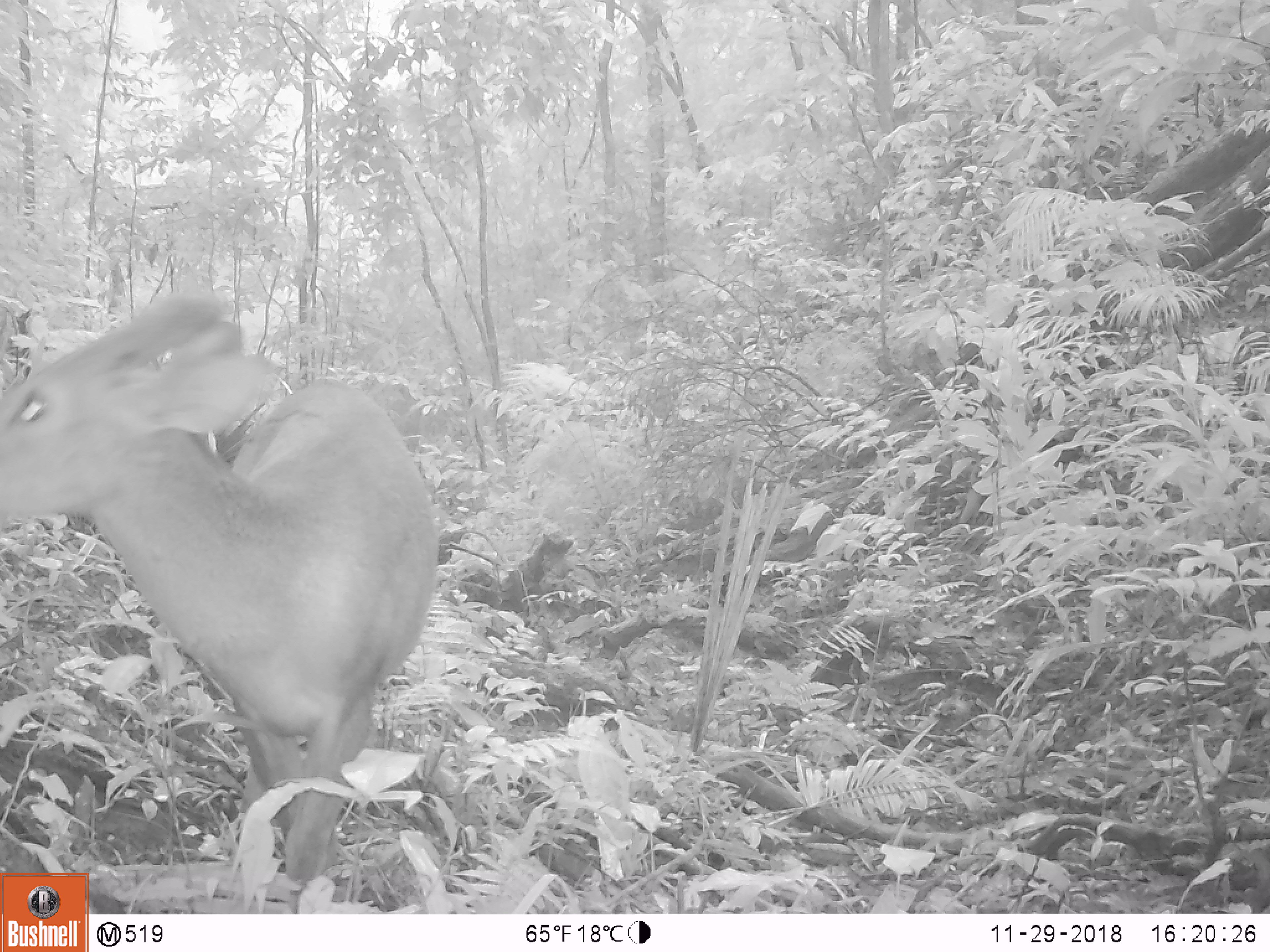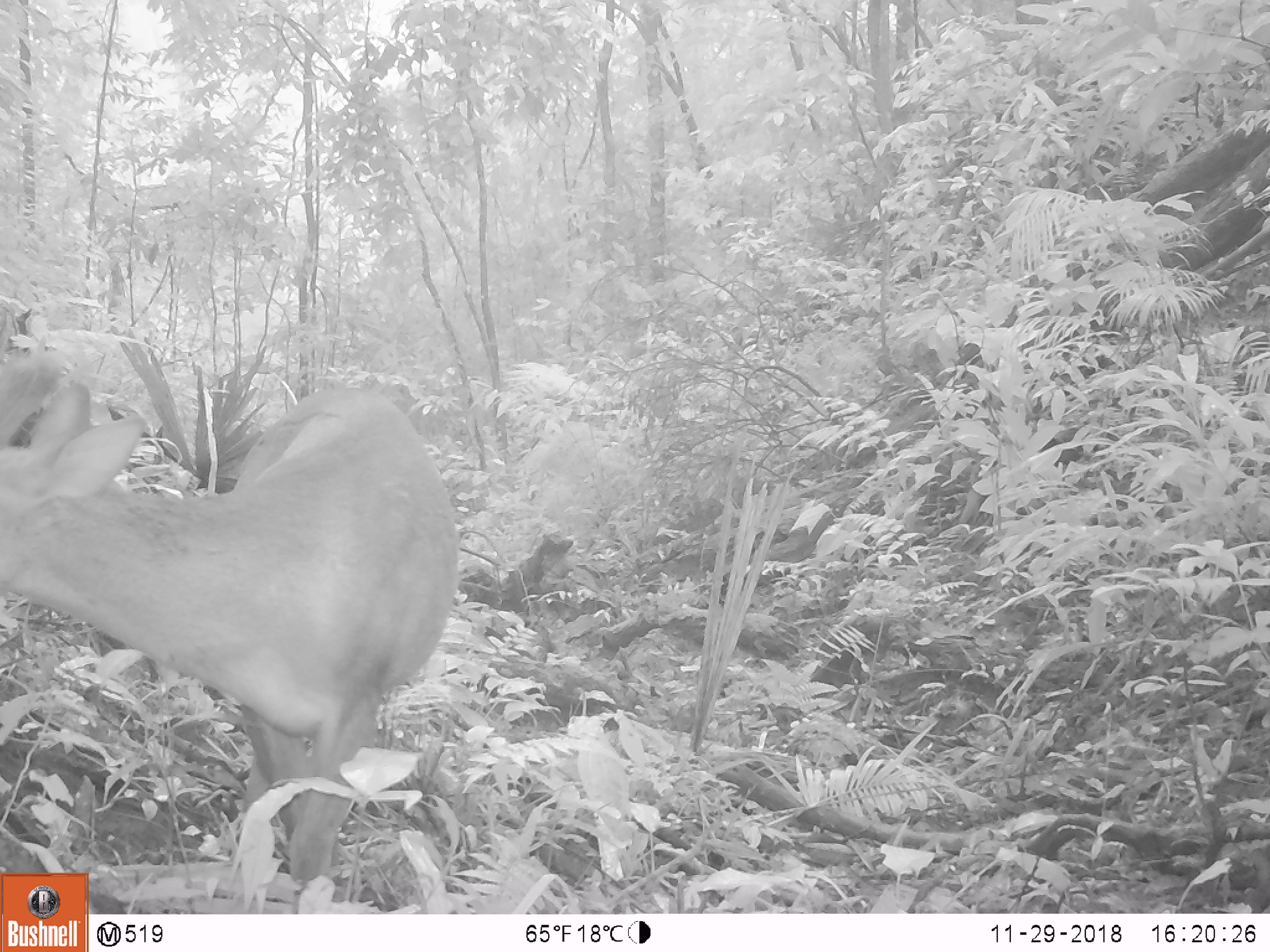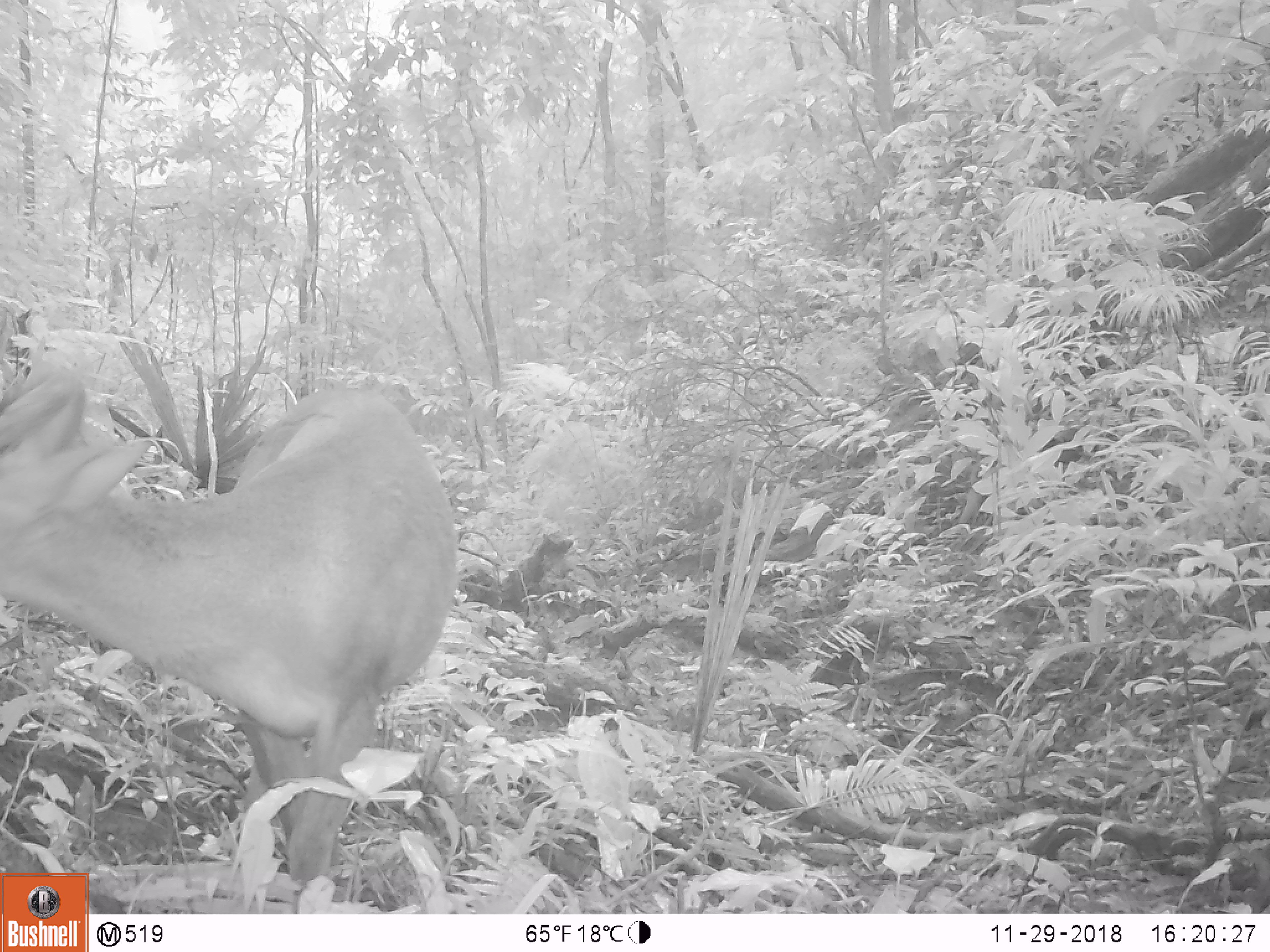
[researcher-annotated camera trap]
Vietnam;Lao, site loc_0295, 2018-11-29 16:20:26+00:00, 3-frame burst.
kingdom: Animalia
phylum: Chordata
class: Mammalia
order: Artiodactyla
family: Cervidae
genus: Muntiacus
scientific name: Muntiacus vuquangensis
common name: large-antlered muntjac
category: large antlered muntjac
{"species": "large antlered muntjac (large-antlered muntjac) (Muntiacus vuquangensis)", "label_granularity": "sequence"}